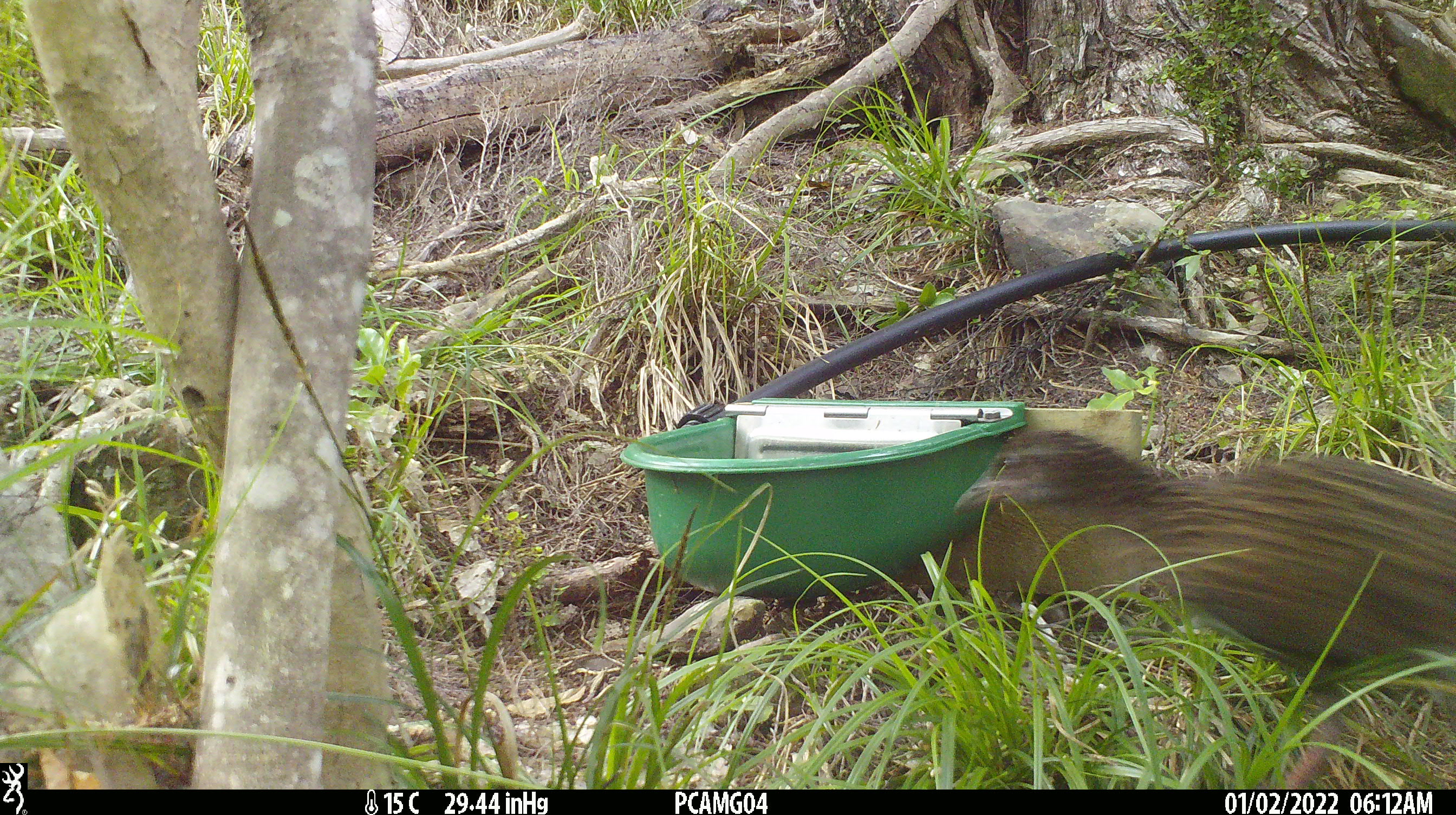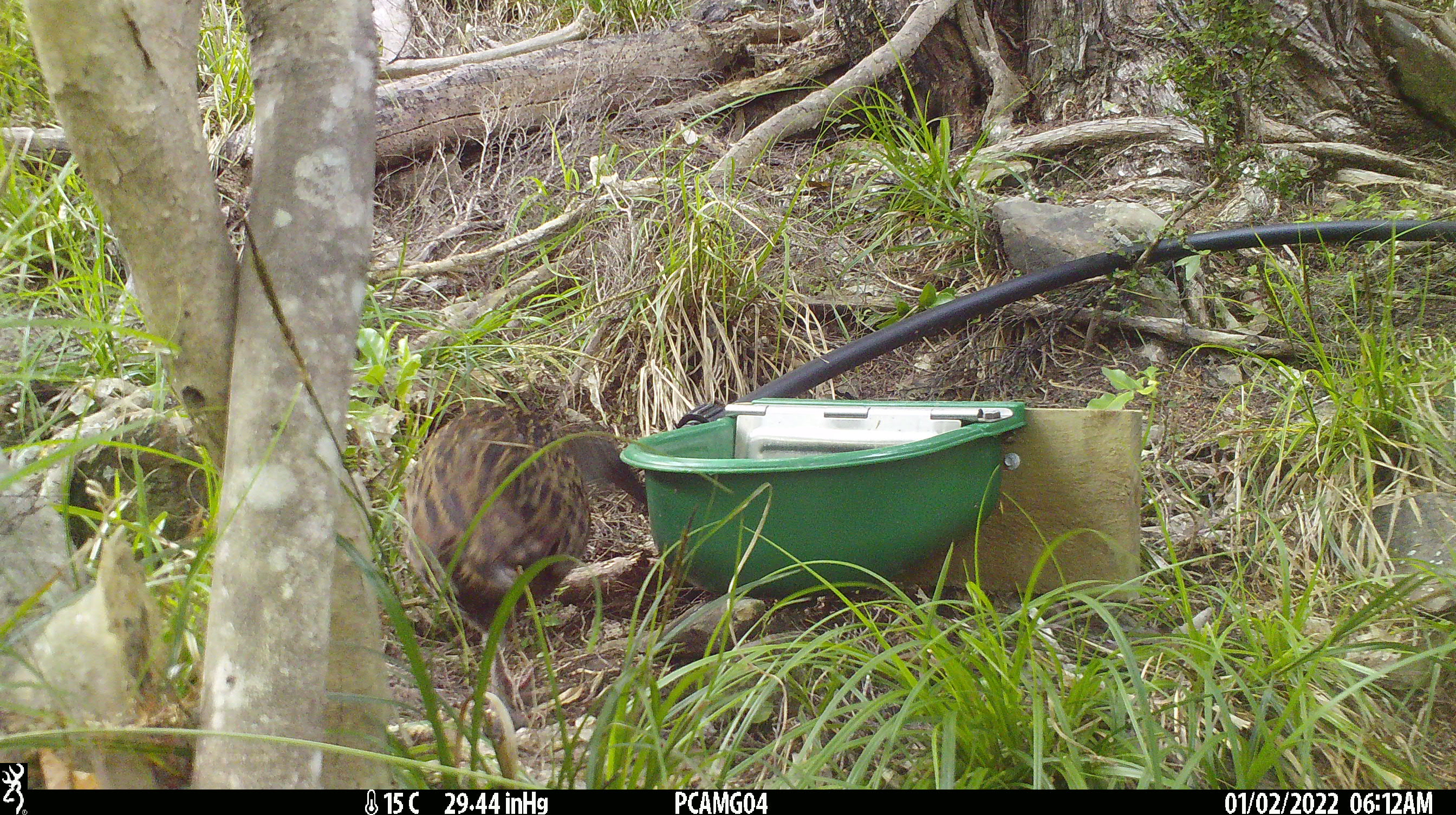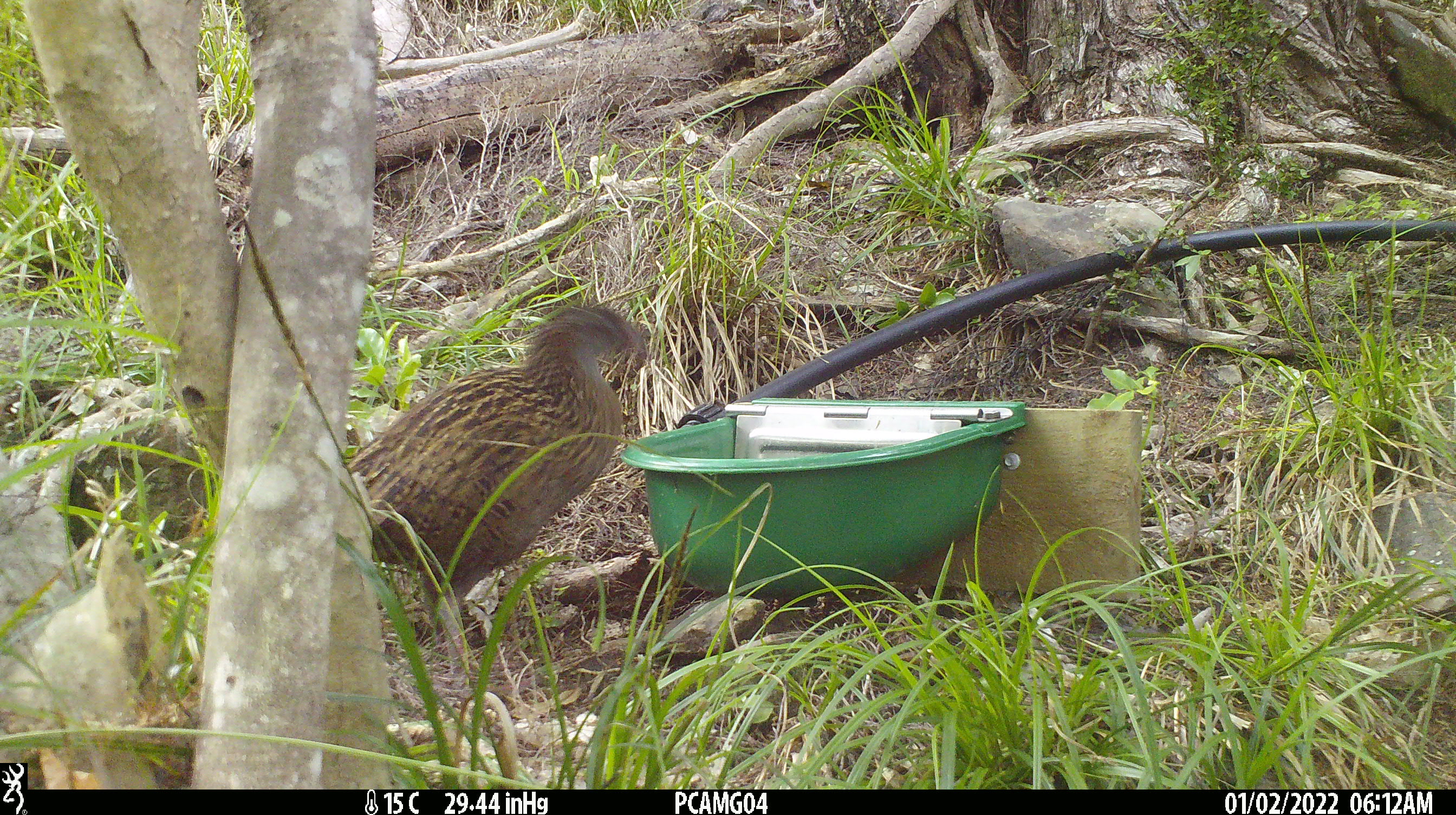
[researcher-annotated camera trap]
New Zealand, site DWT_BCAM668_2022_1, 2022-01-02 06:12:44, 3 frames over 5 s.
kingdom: Animalia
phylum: Chordata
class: Aves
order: Gruiformes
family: Rallidae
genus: Gallirallus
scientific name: Gallirallus australis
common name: weka